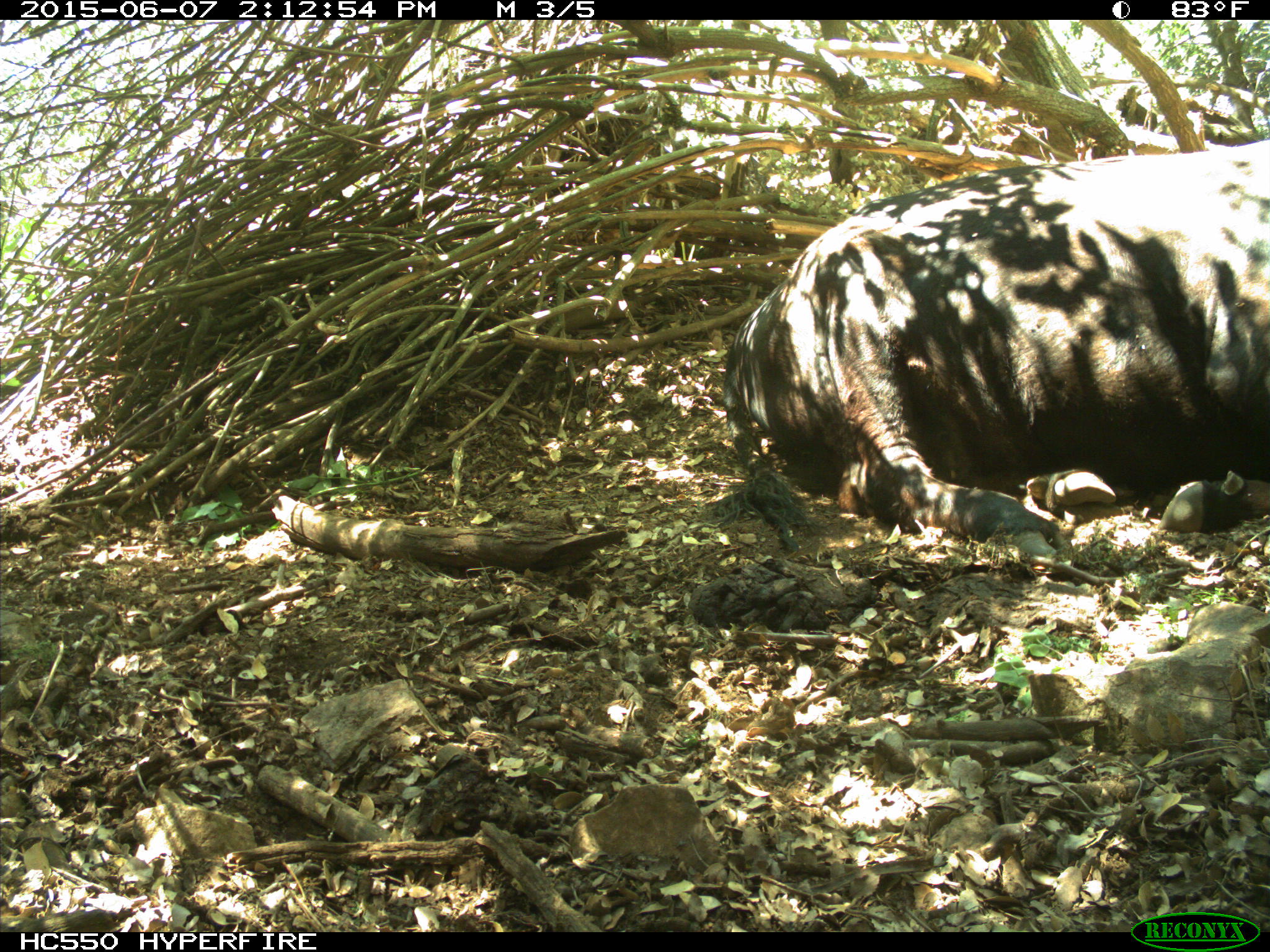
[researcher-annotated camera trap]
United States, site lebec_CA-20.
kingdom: Animalia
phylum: Chordata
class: Mammalia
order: Artiodactyla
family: Bovidae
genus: Bos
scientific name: Bos taurus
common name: domestic cow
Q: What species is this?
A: Bos taurus (domestic cow).